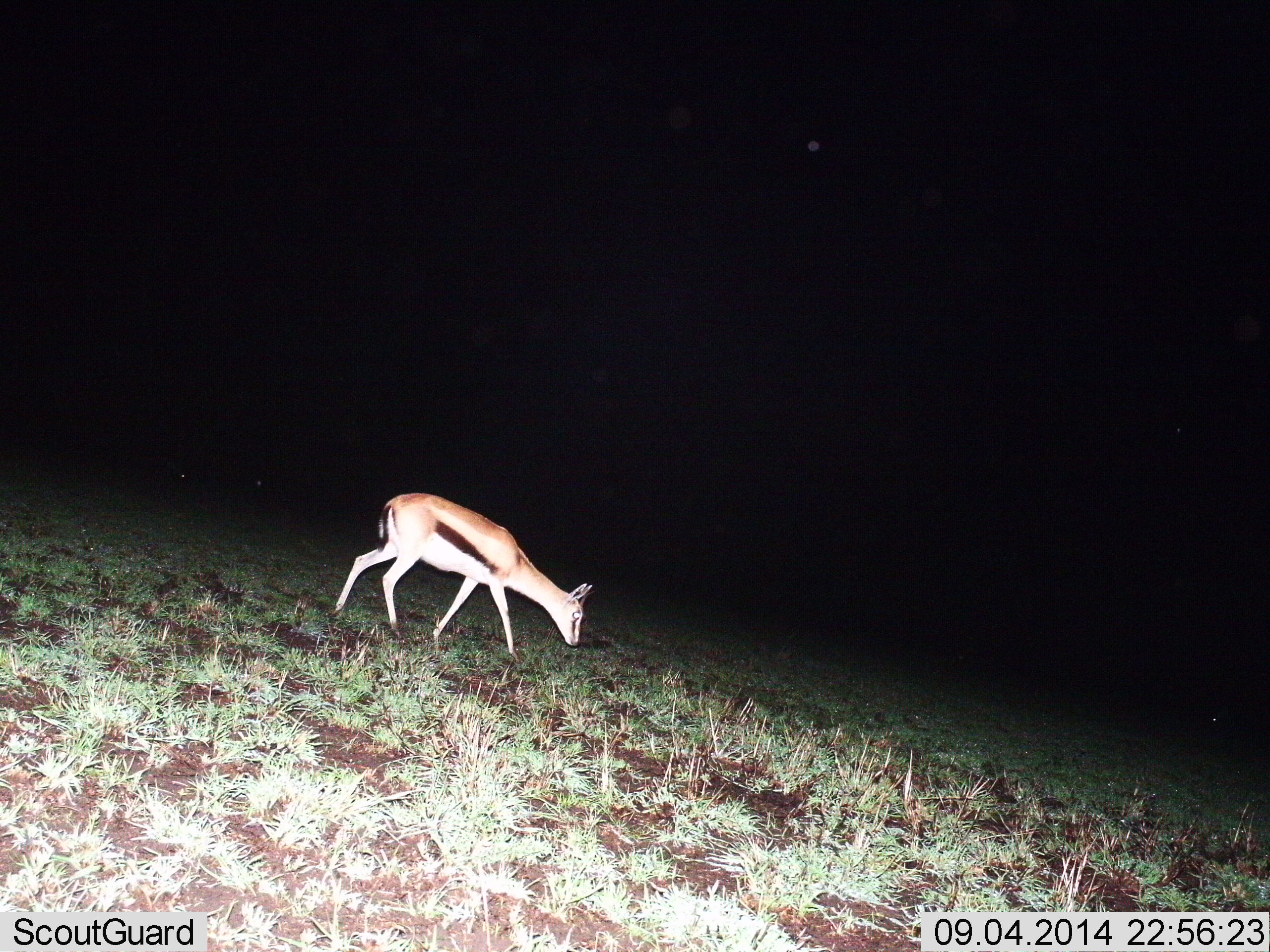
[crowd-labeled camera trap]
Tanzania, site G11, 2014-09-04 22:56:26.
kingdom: Animalia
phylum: Chordata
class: Mammalia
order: Artiodactyla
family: Bovidae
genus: Eudorcas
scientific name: Eudorcas thomsonii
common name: thomson's gazelle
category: gazellethomsons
Gazellethomsons (thomson's gazelle) (Eudorcas thomsonii), count 1. Behavior (volunteer vote fractions): standing 20%, resting 0%, moving 30%, interacting 0%. Young present (vote fraction): 0%. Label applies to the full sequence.